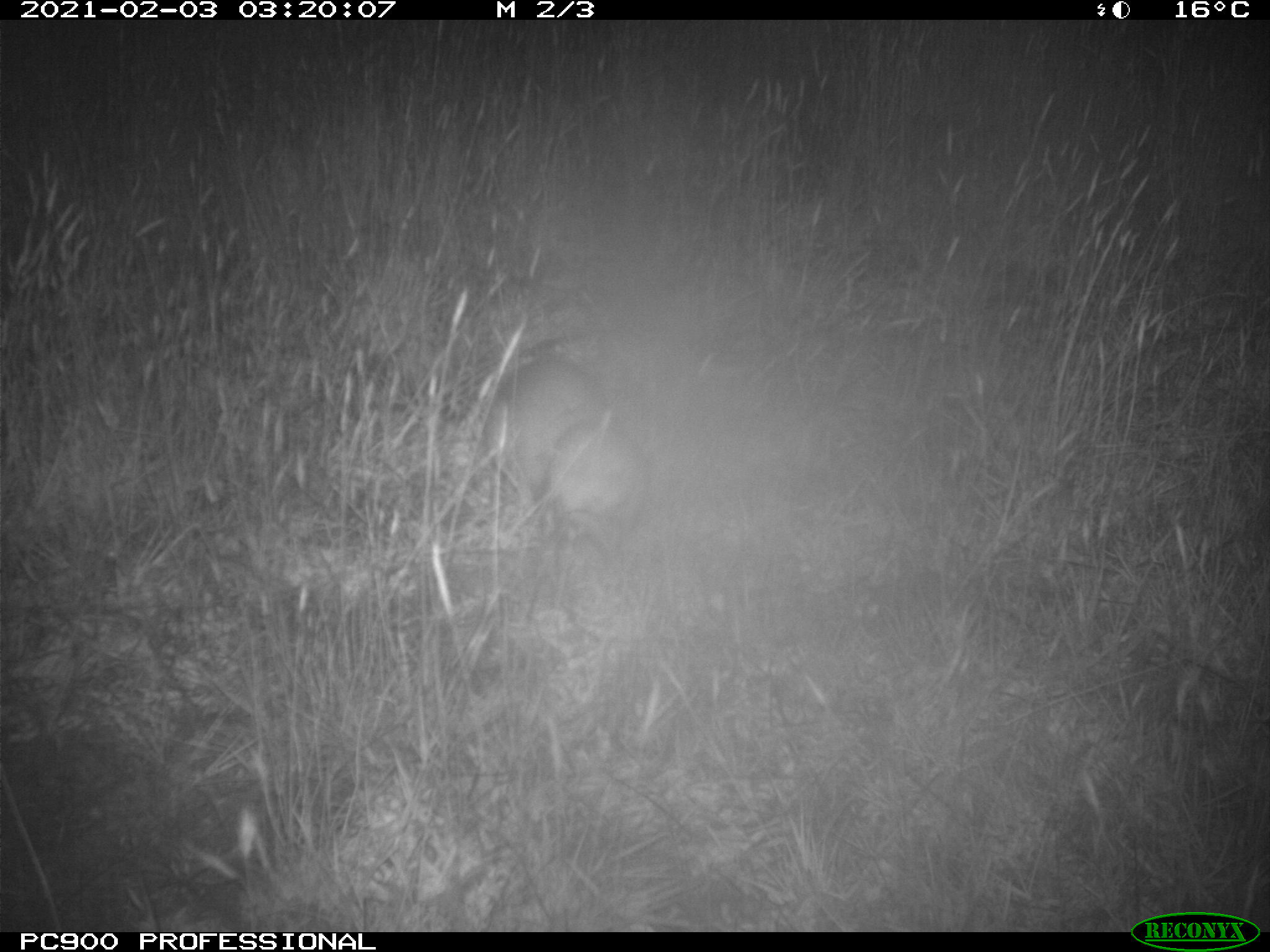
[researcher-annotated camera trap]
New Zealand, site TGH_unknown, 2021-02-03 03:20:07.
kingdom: Animalia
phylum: Chordata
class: Mammalia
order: Carnivora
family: Mustelidae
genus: Mustela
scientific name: Mustela furo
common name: ferret